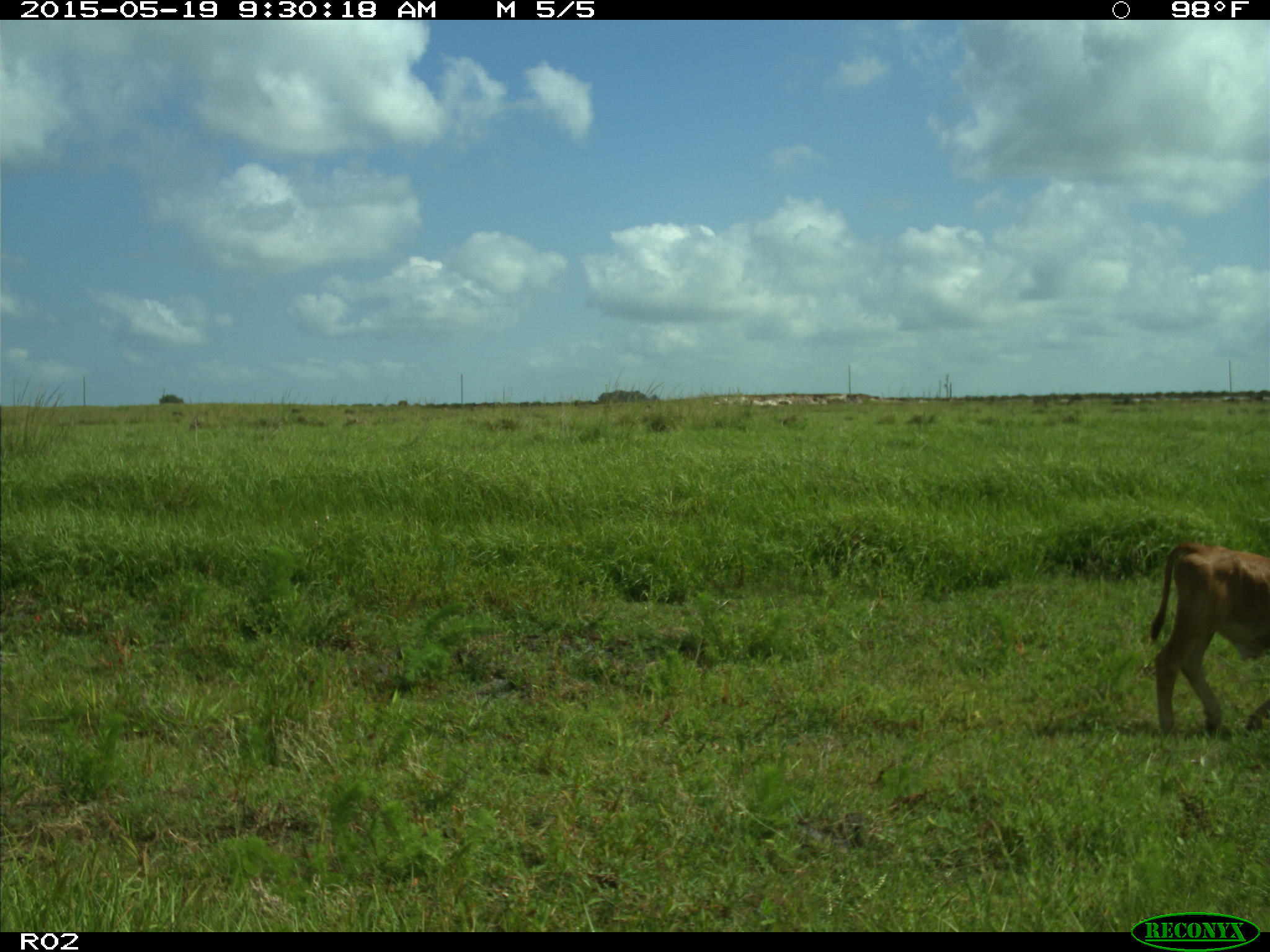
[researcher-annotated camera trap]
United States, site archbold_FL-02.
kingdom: Animalia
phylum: Chordata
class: Mammalia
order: Artiodactyla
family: Bovidae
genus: Bos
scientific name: Bos taurus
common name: domestic cow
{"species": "Bos taurus (domestic cow)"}